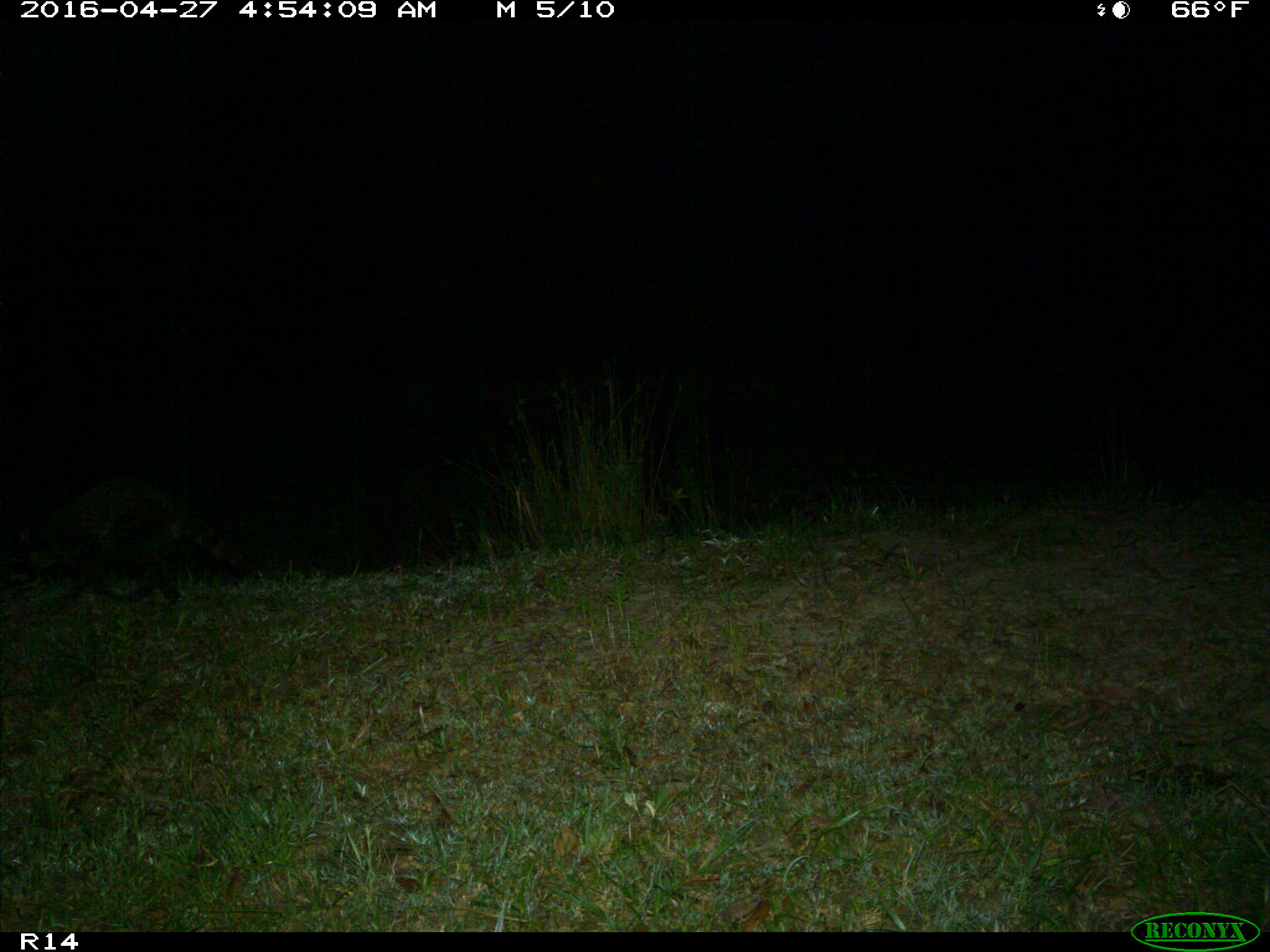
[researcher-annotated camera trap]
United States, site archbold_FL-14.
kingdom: Animalia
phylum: Chordata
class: Mammalia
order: Carnivora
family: Procyonidae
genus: Procyon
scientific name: Procyon lotor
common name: common raccoon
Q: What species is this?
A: Procyon lotor (common raccoon).